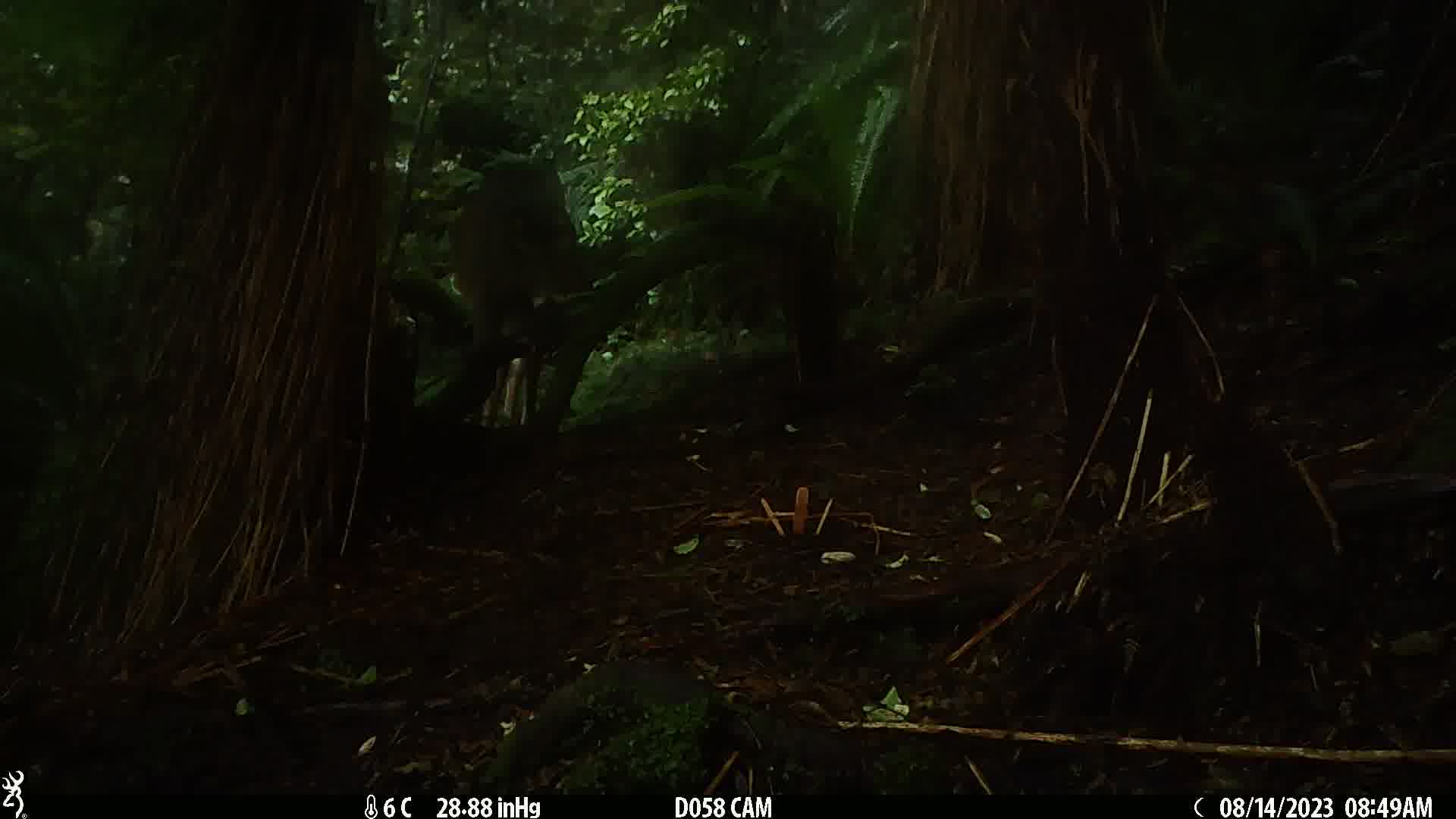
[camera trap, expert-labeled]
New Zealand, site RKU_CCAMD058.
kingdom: Animalia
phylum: Chordata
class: Mammalia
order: Artiodactyla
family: Cervidae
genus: Odocoileus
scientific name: Odocoileus virginianus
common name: white-tailed deer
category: white tailed deer